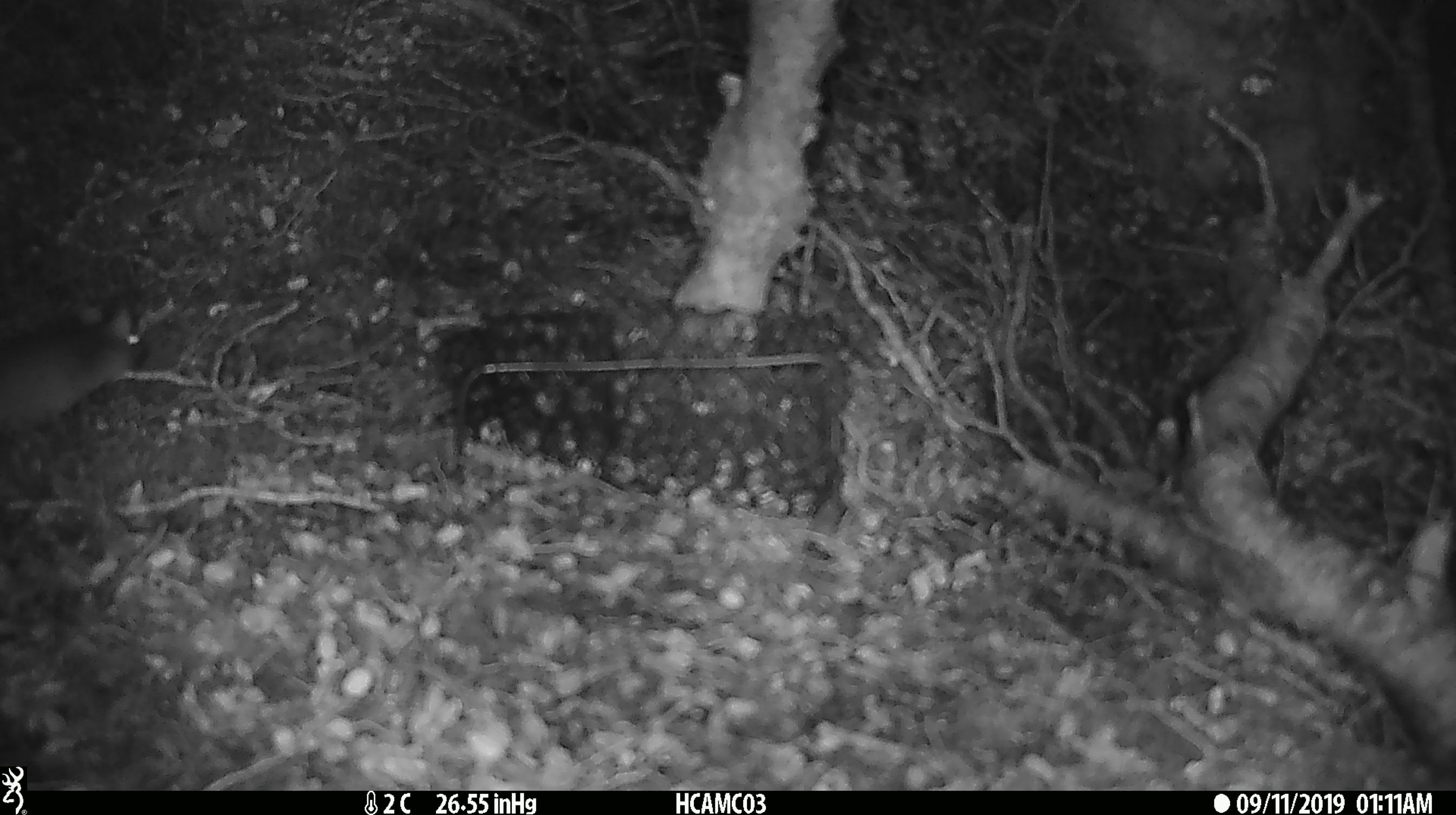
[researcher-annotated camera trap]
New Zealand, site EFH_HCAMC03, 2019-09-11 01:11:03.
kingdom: Animalia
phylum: Chordata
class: Mammalia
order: Rodentia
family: Muridae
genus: Mus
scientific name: Mus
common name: mouse